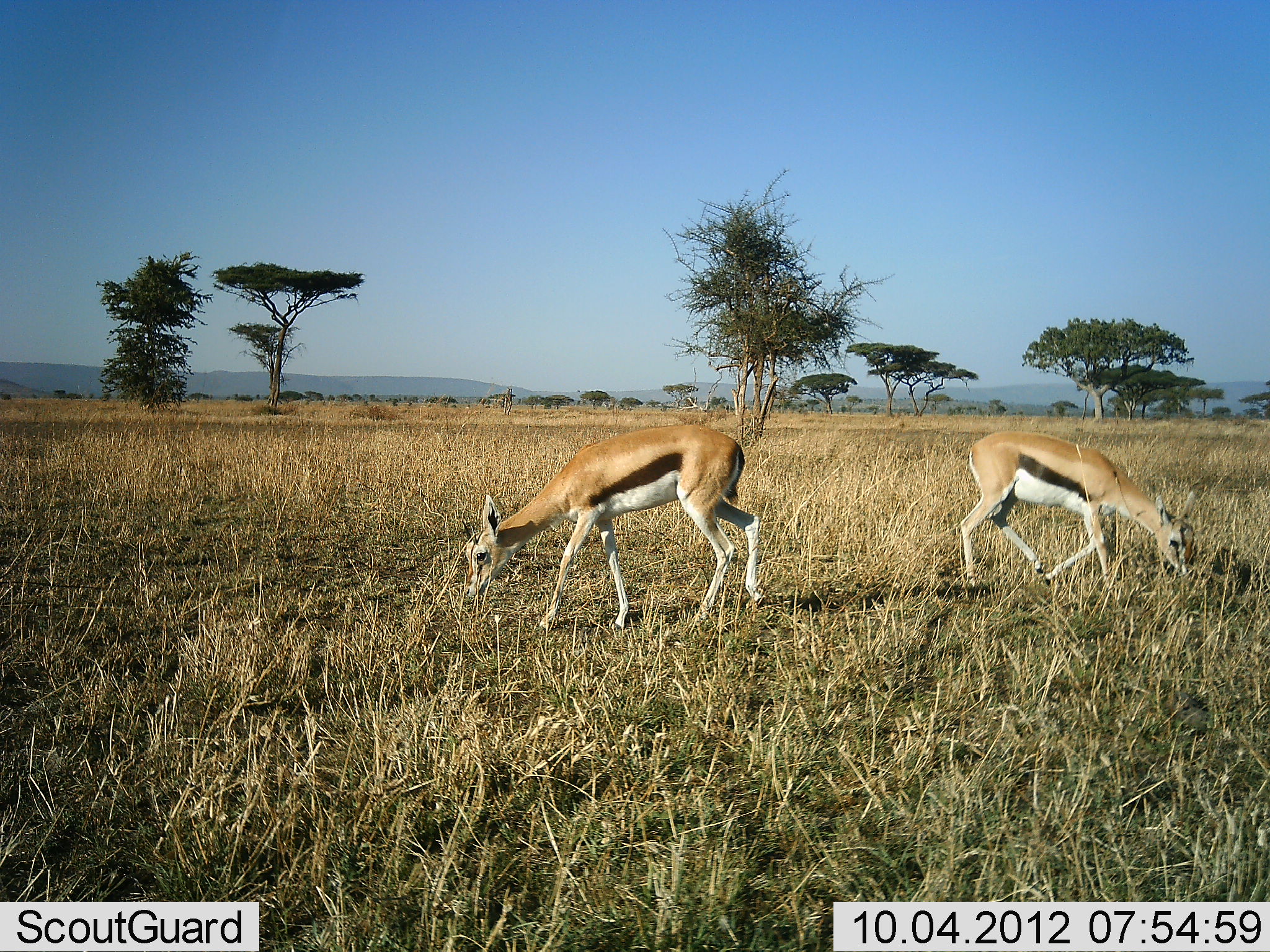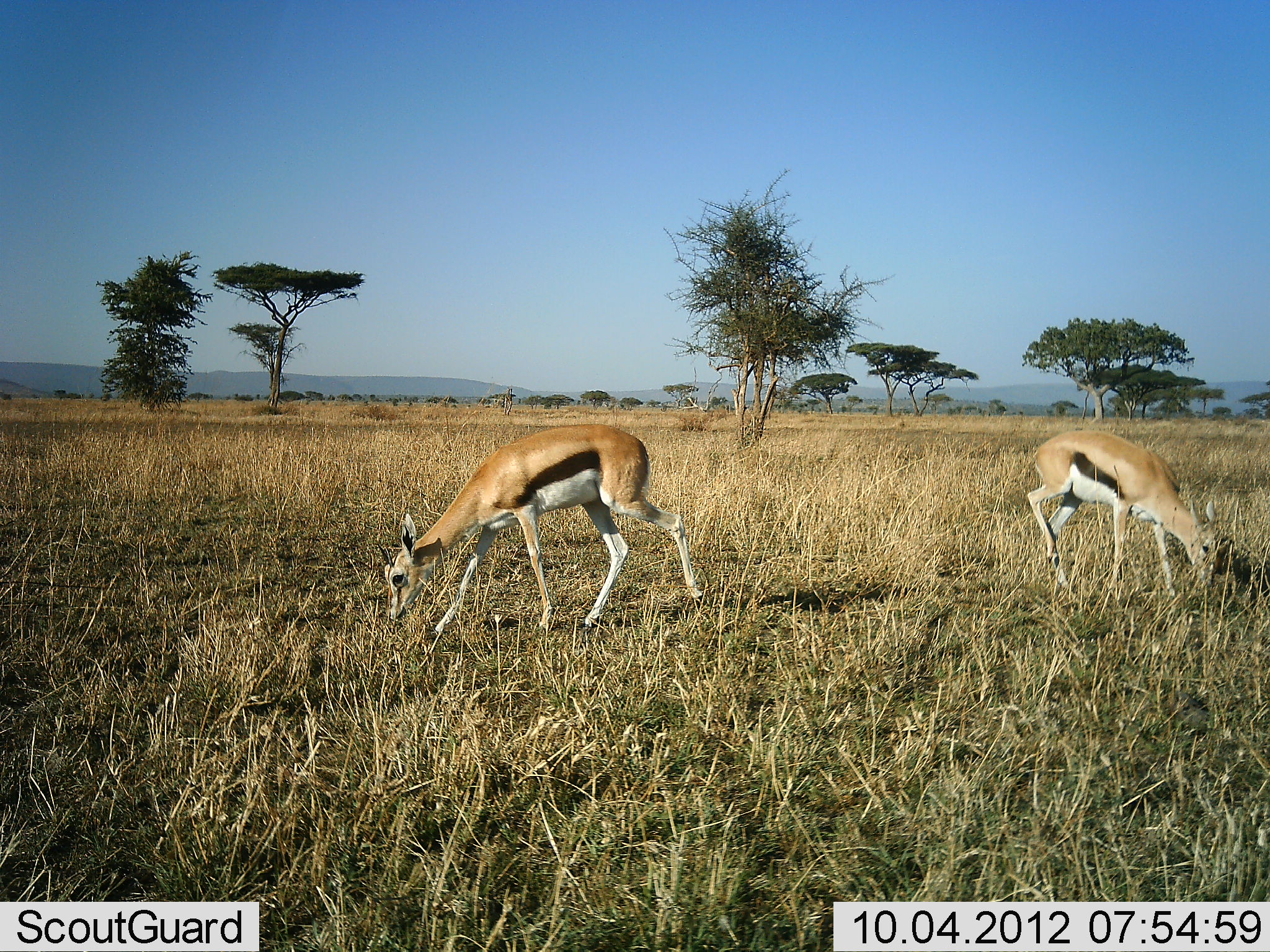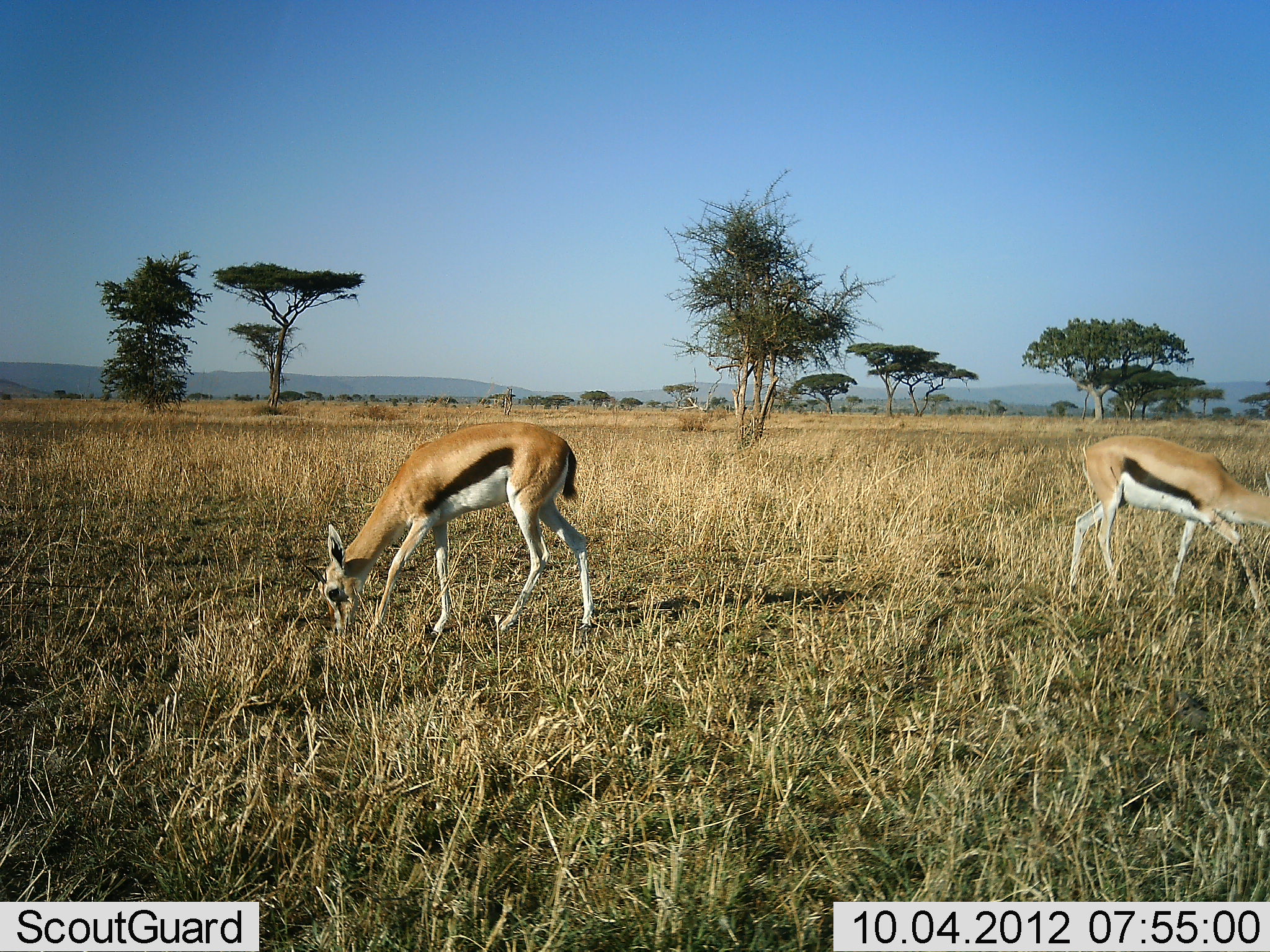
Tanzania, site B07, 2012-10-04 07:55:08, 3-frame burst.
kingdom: Animalia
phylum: Chordata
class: Mammalia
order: Artiodactyla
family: Bovidae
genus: Eudorcas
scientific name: Eudorcas thomsonii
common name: thomson's gazelle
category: gazellethomsons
Gazellethomsons (thomson's gazelle) (Eudorcas thomsonii), count 2. Behavior (volunteer vote fractions): standing 20%, resting 0%, moving 20%, interacting 0%. Young present (vote fraction): 10%. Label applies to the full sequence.